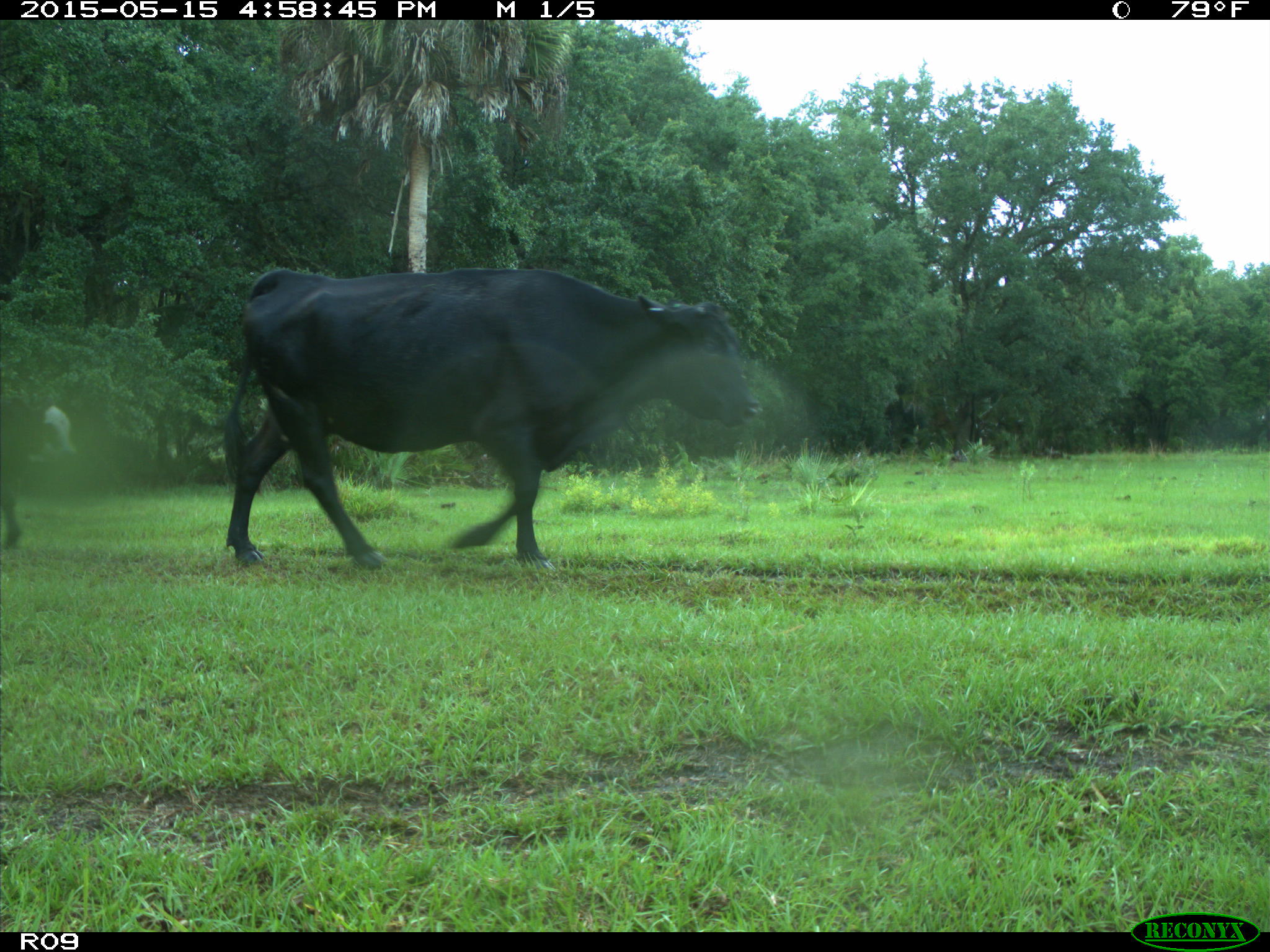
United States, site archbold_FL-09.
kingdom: Animalia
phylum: Chordata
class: Mammalia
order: Artiodactyla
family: Bovidae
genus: Bos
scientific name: Bos taurus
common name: domestic cow